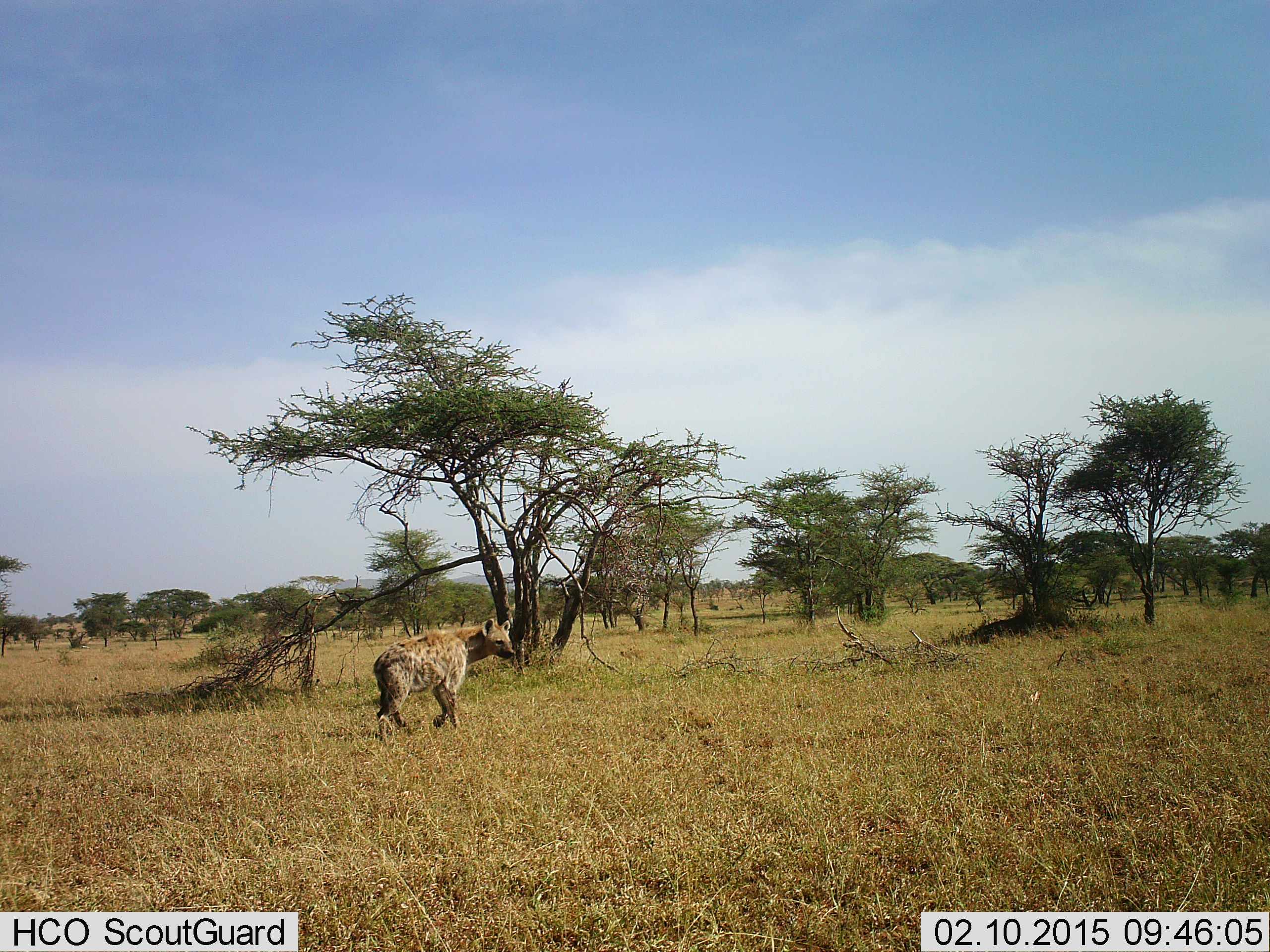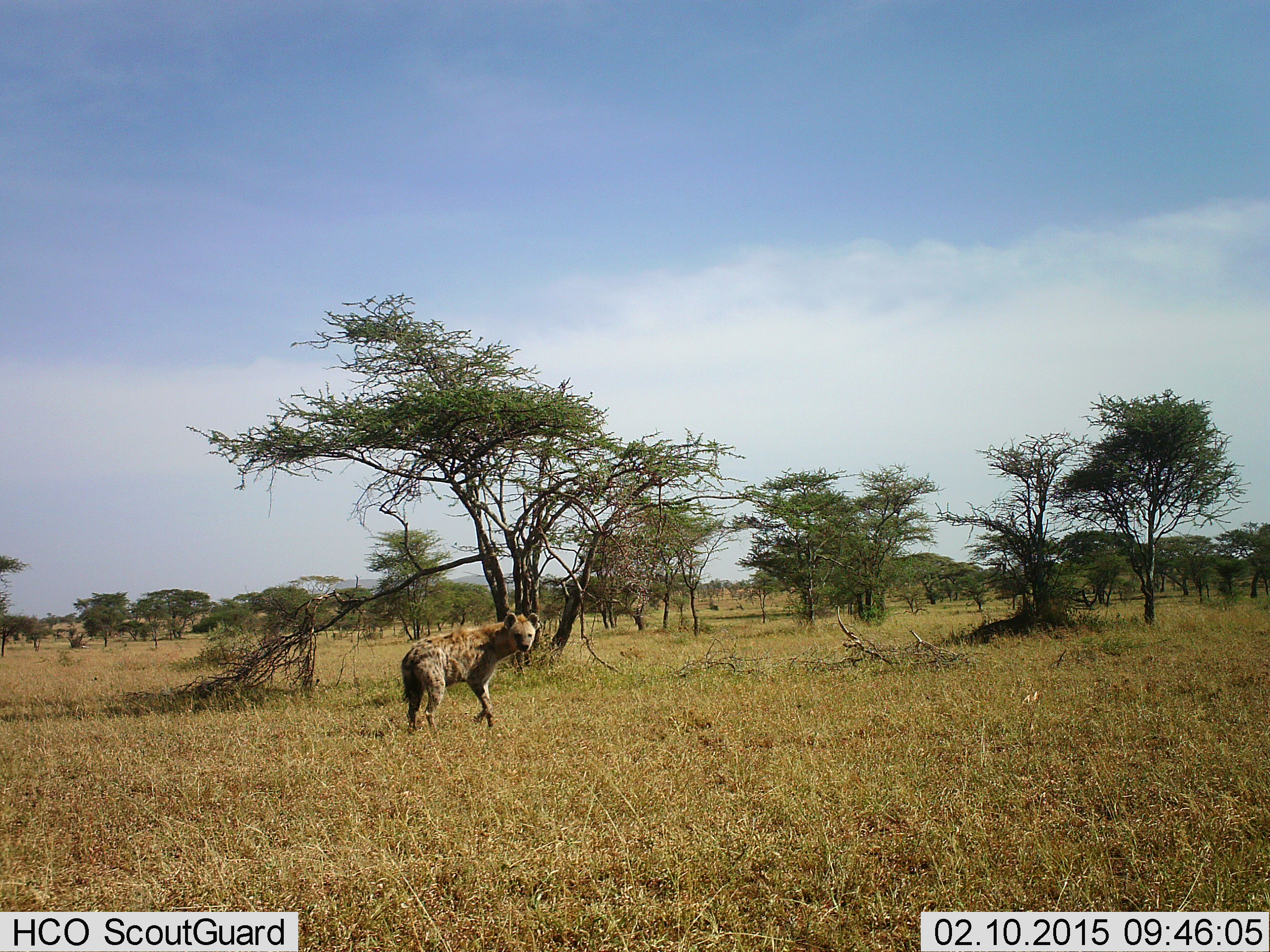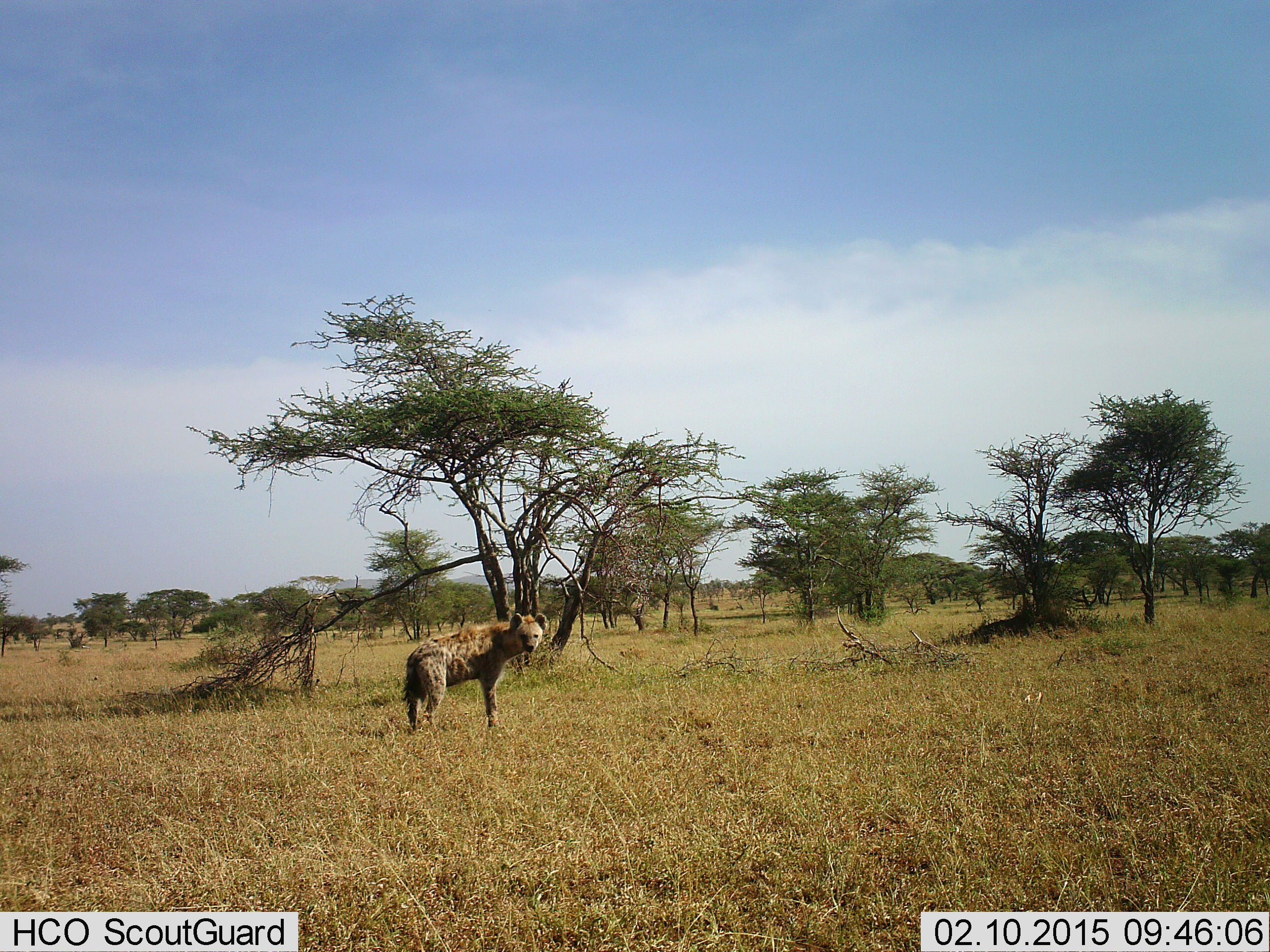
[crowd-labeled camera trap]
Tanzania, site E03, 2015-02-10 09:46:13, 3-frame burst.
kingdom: Animalia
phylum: Chordata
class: Mammalia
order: Carnivora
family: Hyaenidae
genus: Crocuta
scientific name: Crocuta crocuta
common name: spotted hyena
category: hyenaspotted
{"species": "hyenaspotted (spotted hyena) (Crocuta crocuta)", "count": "1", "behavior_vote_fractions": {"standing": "30%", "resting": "0%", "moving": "80%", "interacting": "0%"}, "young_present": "0%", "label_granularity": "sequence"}